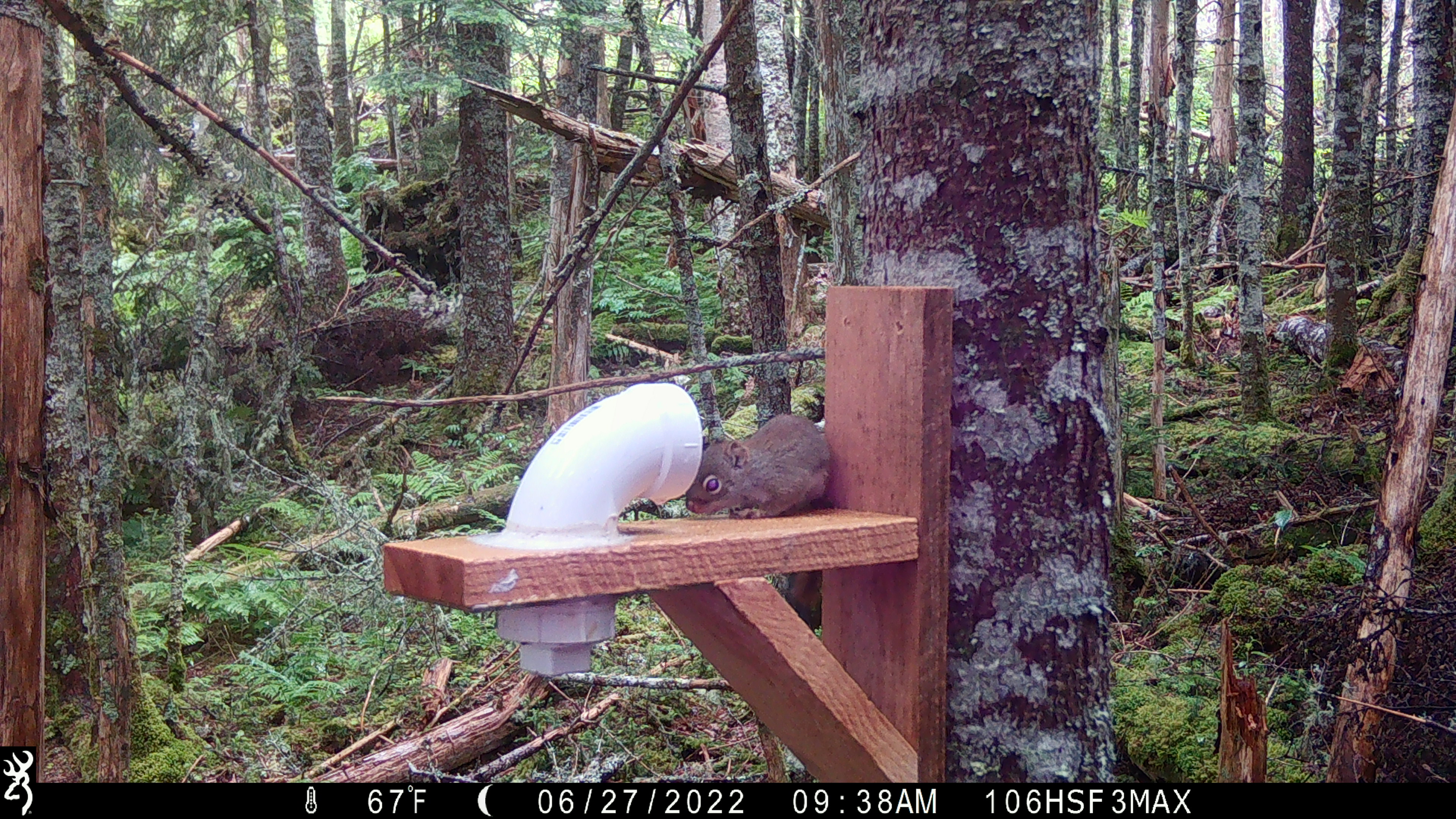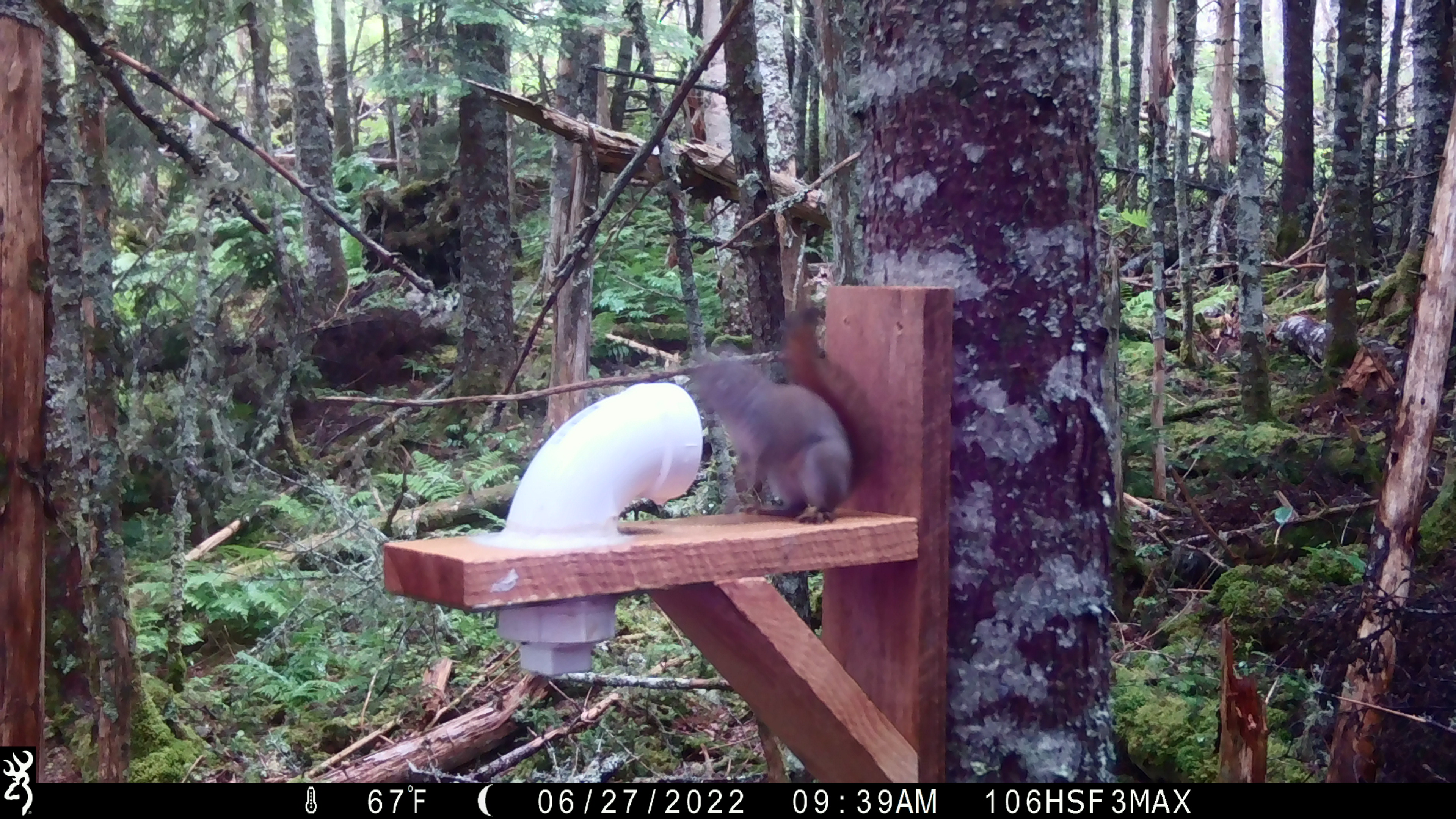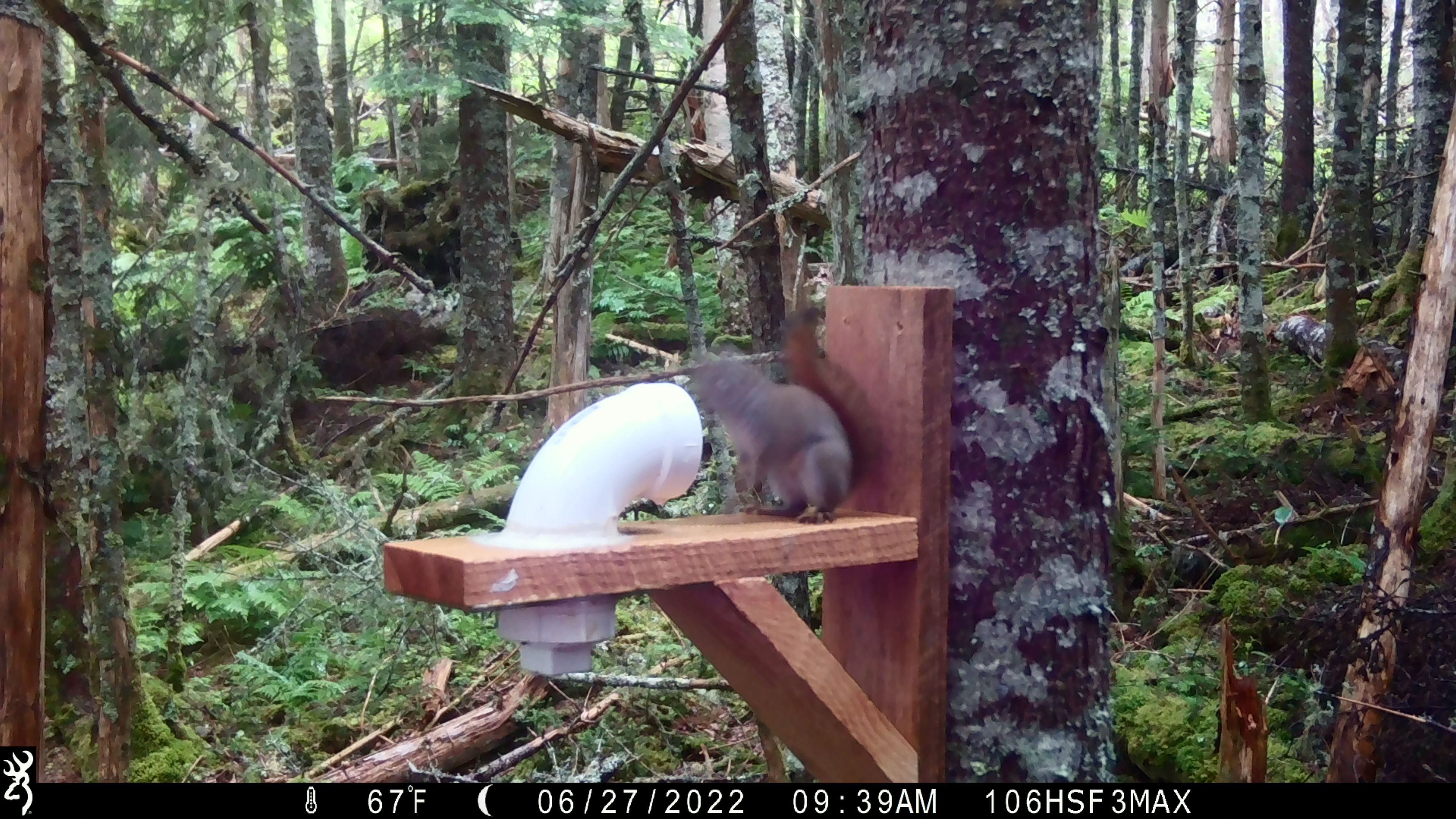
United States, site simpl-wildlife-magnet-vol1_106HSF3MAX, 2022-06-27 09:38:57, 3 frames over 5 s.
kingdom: Animalia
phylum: Chordata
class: Mammalia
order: Rodentia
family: Sciuridae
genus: Tamiasciurus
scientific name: Tamiasciurus hudsonicus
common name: red squirrel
Red squirrel (Tamiasciurus hudsonicus).